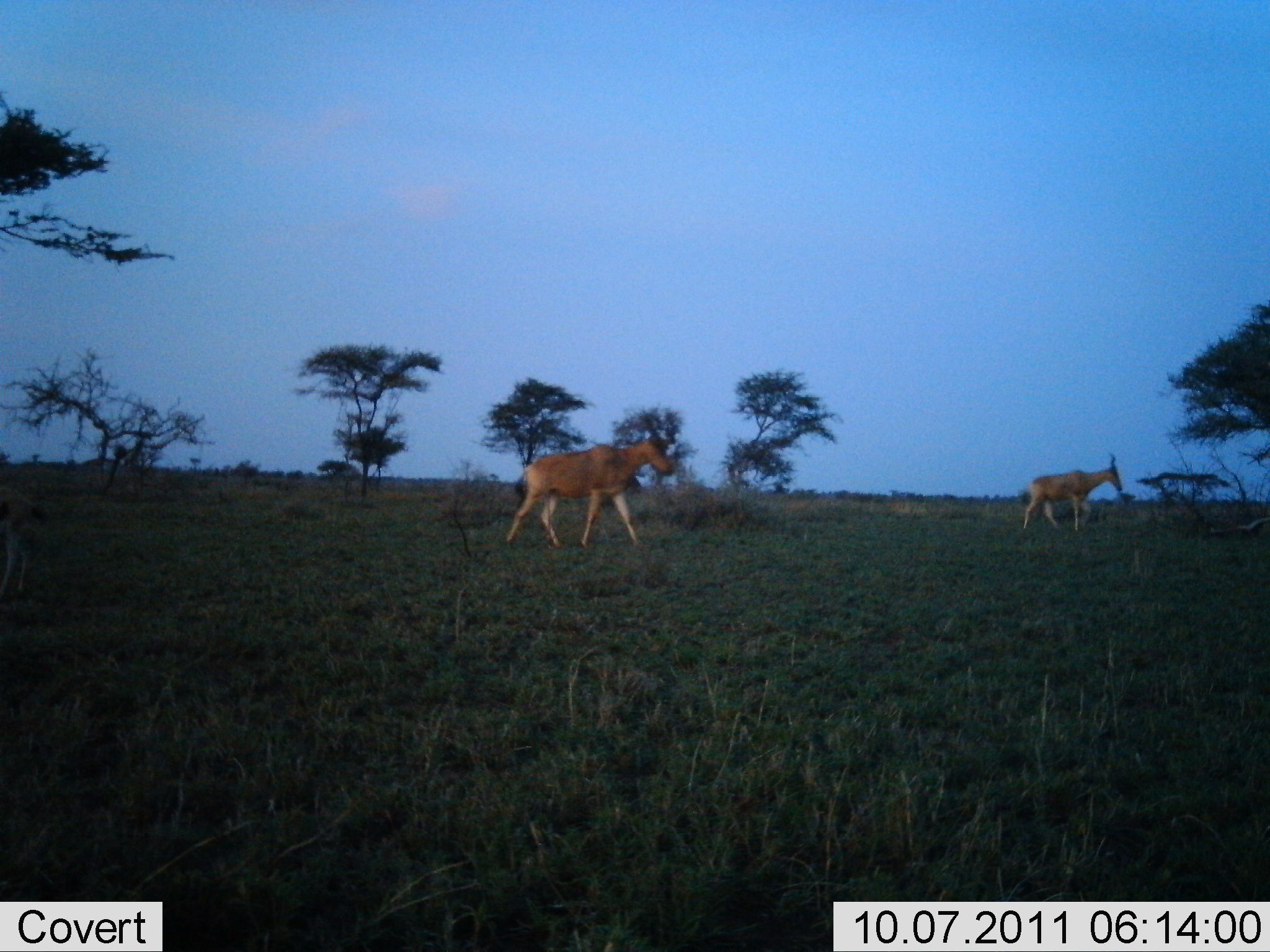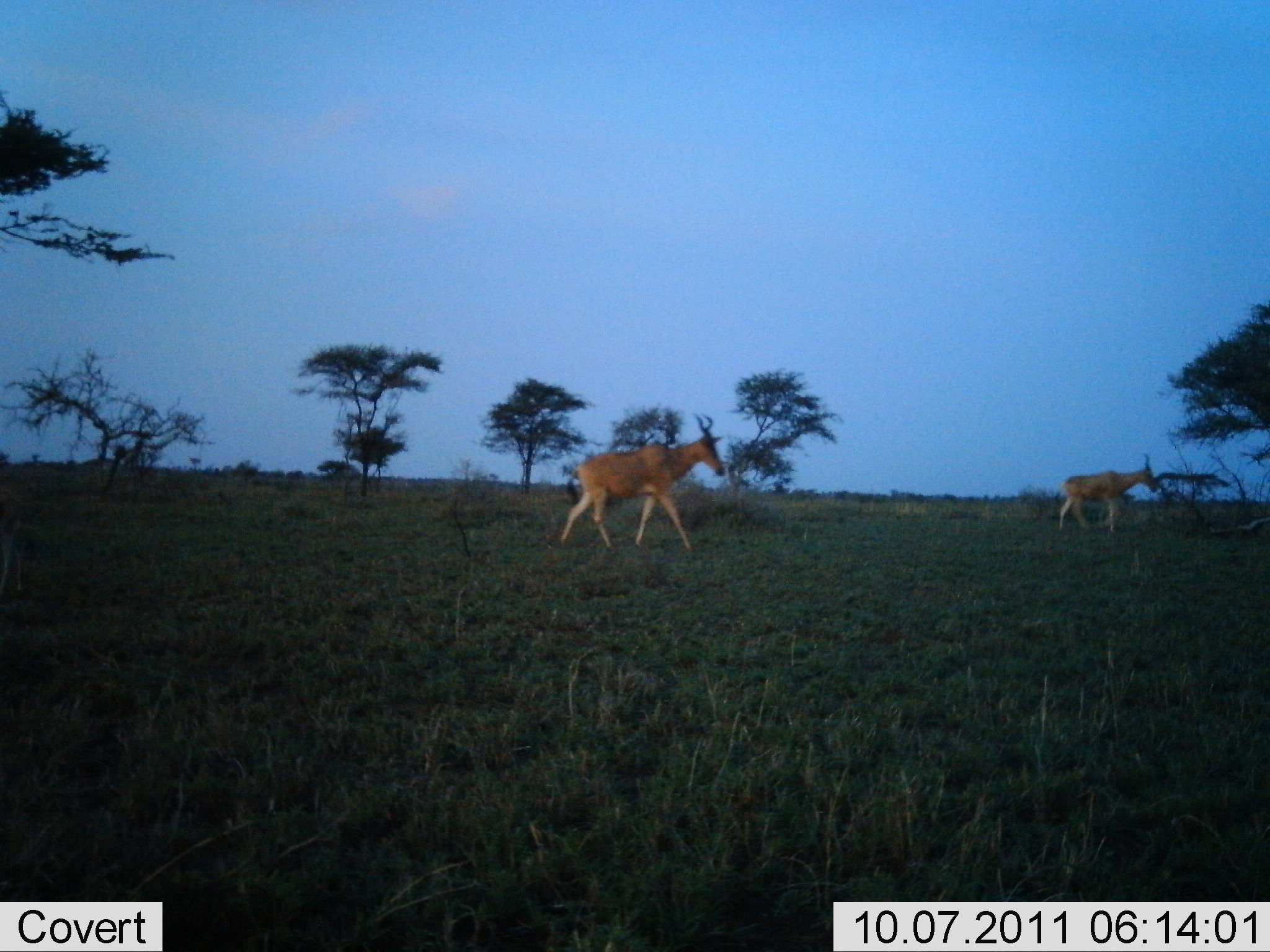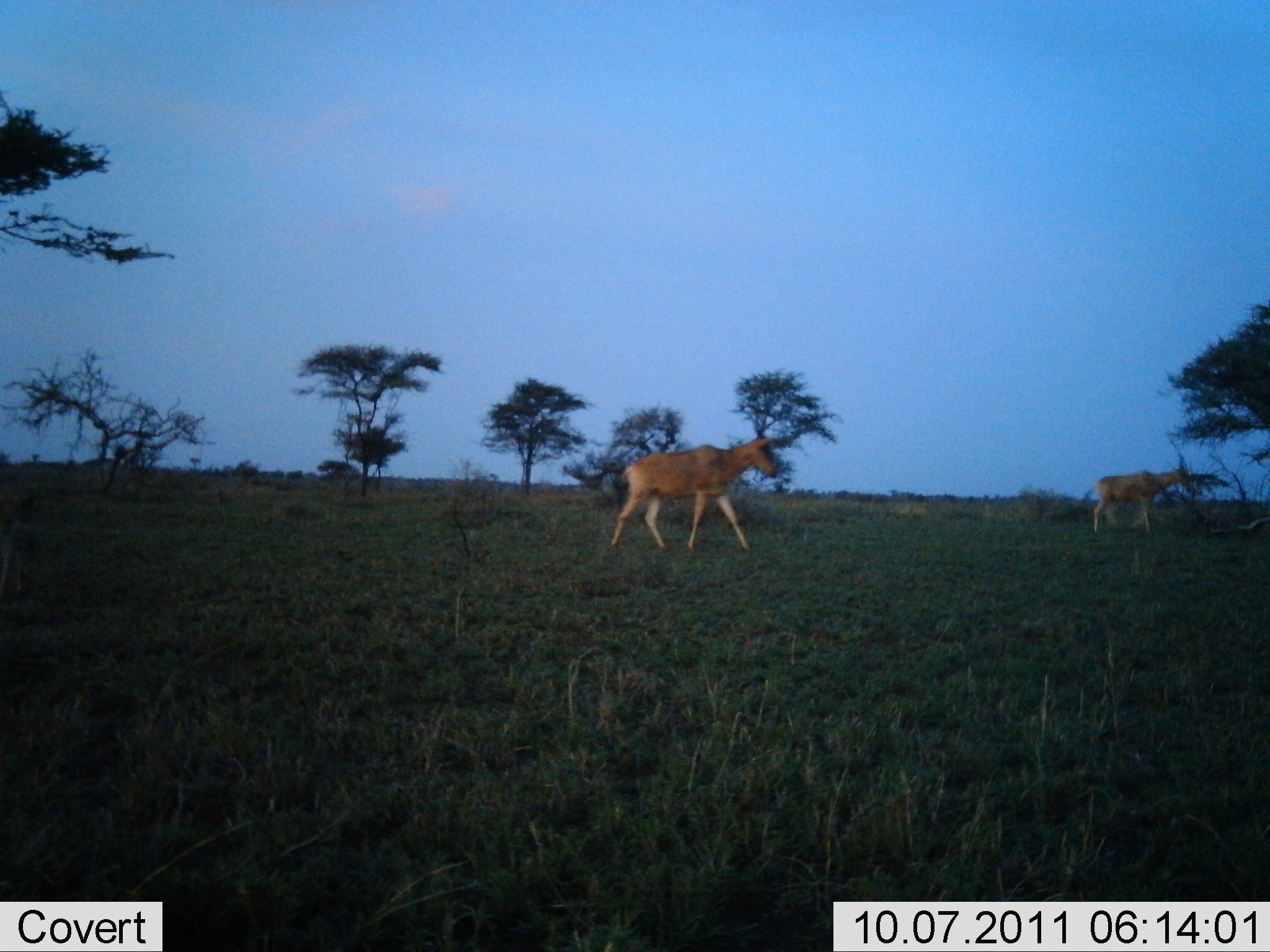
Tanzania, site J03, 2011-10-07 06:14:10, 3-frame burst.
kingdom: Animalia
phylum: Chordata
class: Mammalia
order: Artiodactyla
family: Bovidae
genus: Alcelaphus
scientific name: Alcelaphus buselaphus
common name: hartebeest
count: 2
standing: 8%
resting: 0%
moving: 92%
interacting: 0%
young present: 0%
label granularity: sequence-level